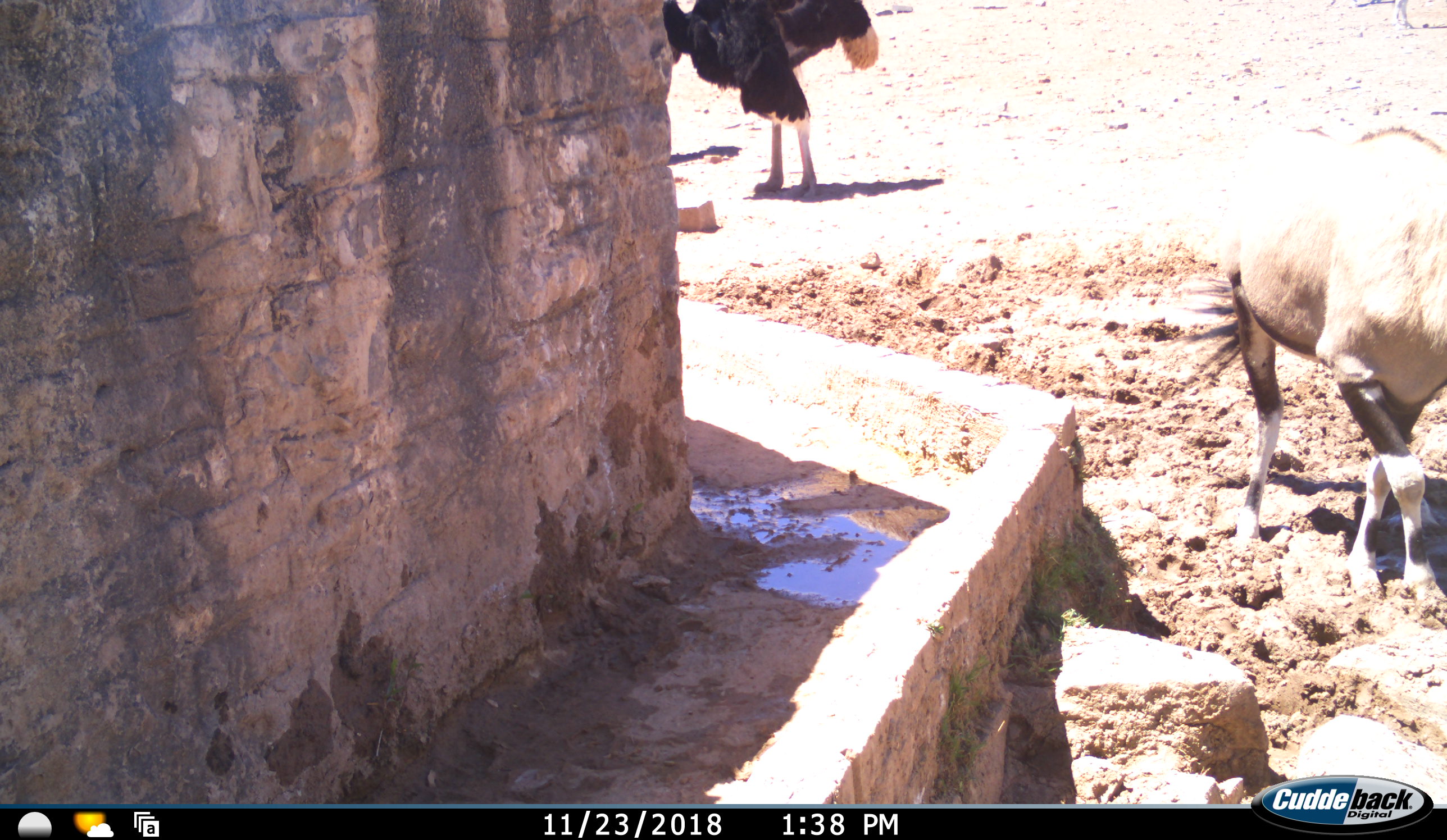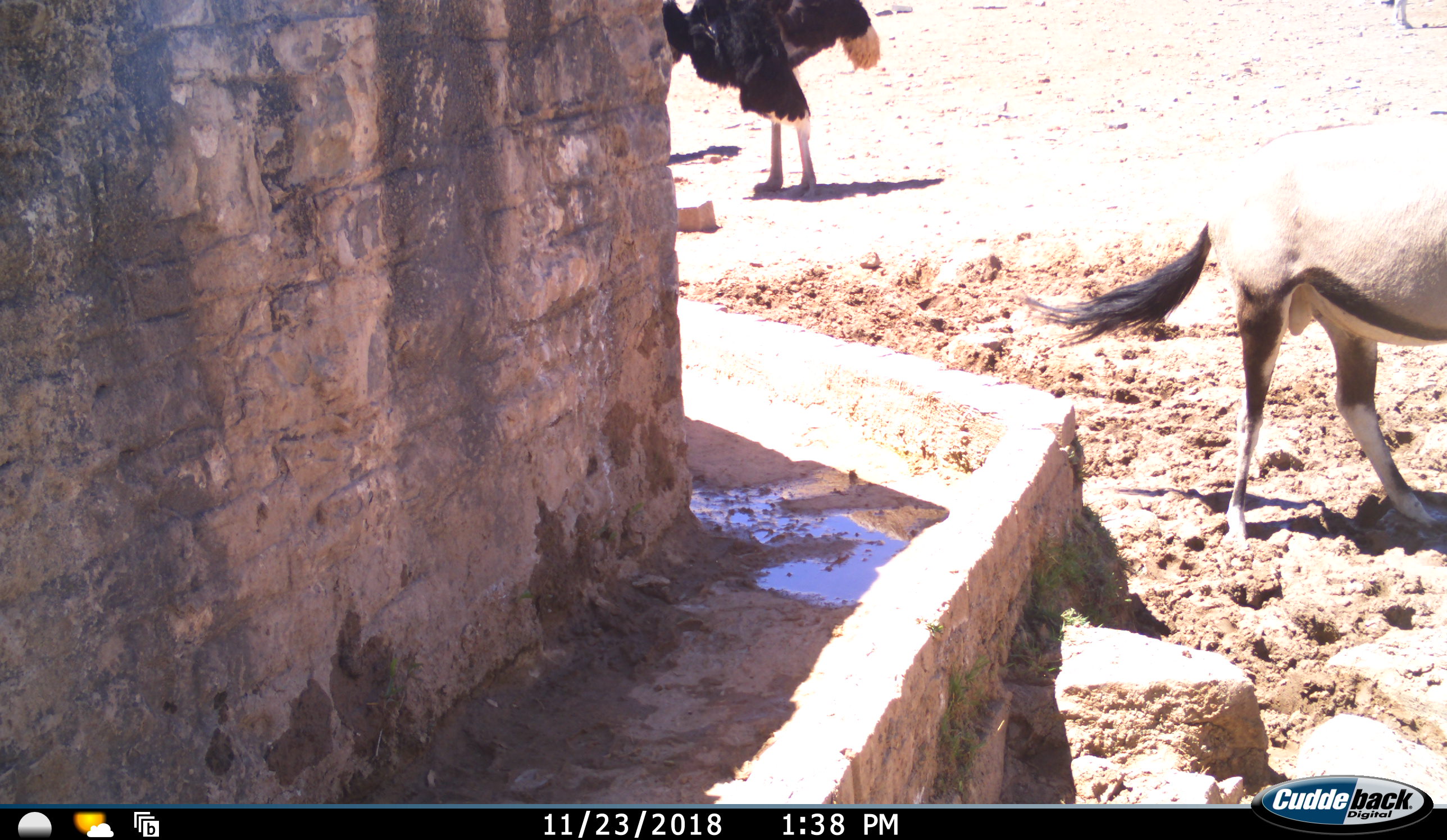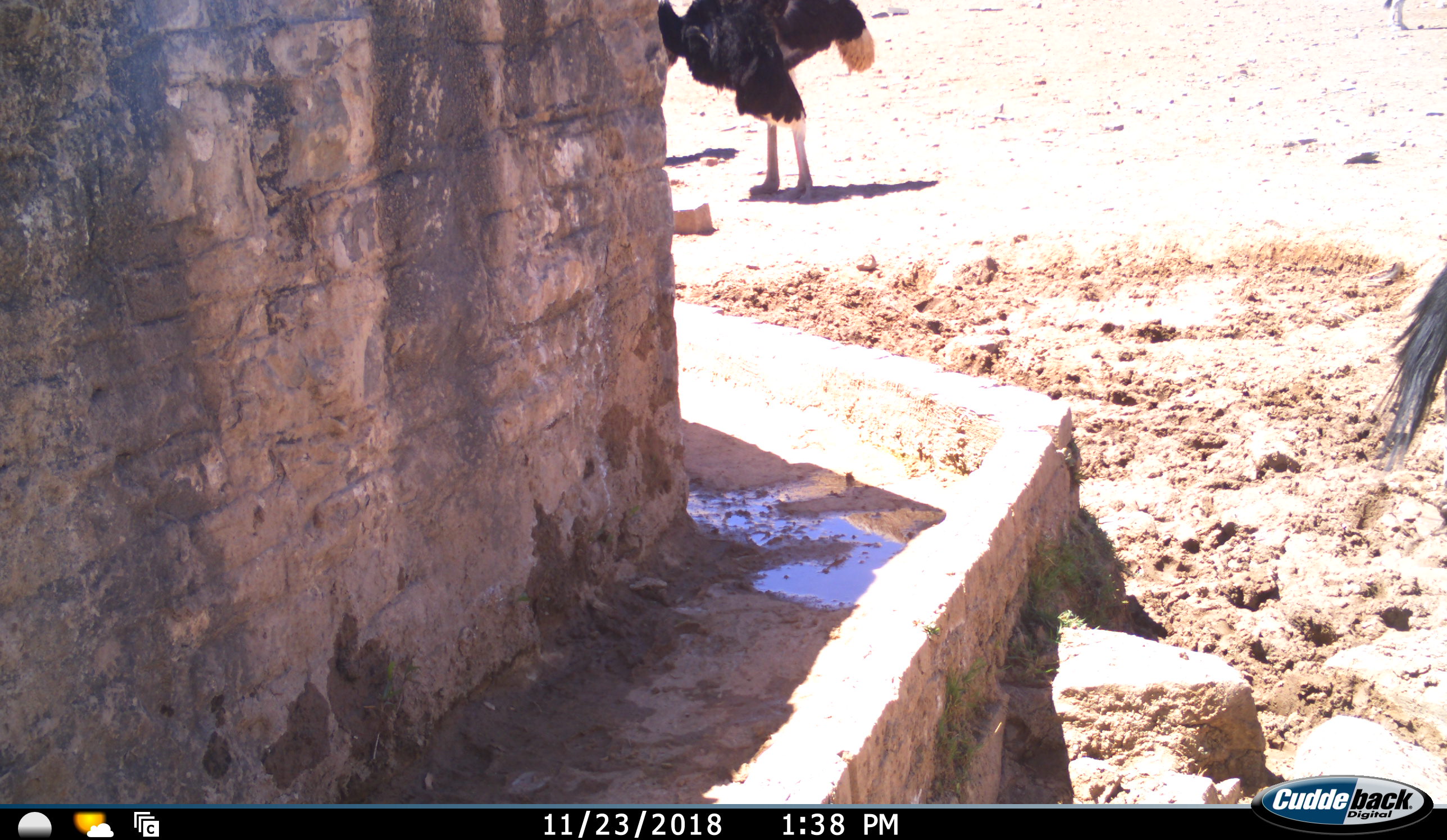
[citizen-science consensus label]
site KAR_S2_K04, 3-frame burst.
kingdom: Animalia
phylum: Chordata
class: Mammalia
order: Artiodactyla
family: Bovidae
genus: Oryx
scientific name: Oryx gazella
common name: gemsbok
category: oryx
Oryx (gemsbok) (Oryx gazella), count 1. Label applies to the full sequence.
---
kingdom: Animalia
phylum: Chordata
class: Aves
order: Struthioniformes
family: Struthionidae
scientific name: Struthionidae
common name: ostrich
Ostrich (Struthionidae), count 1. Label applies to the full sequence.